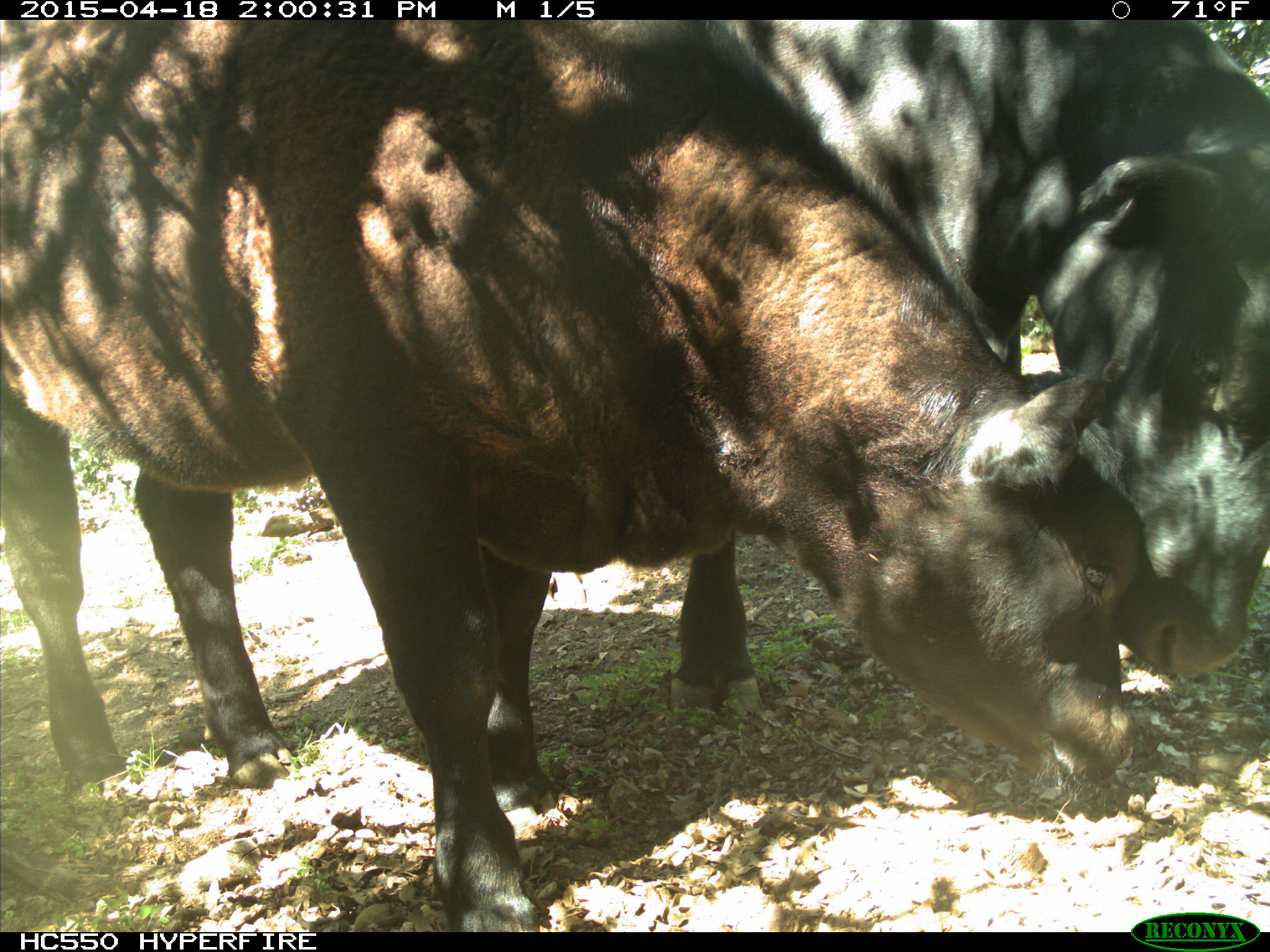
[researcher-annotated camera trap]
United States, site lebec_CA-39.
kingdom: Animalia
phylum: Chordata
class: Mammalia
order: Artiodactyla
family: Bovidae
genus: Bos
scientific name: Bos taurus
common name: domestic cow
Bos taurus (domestic cow).